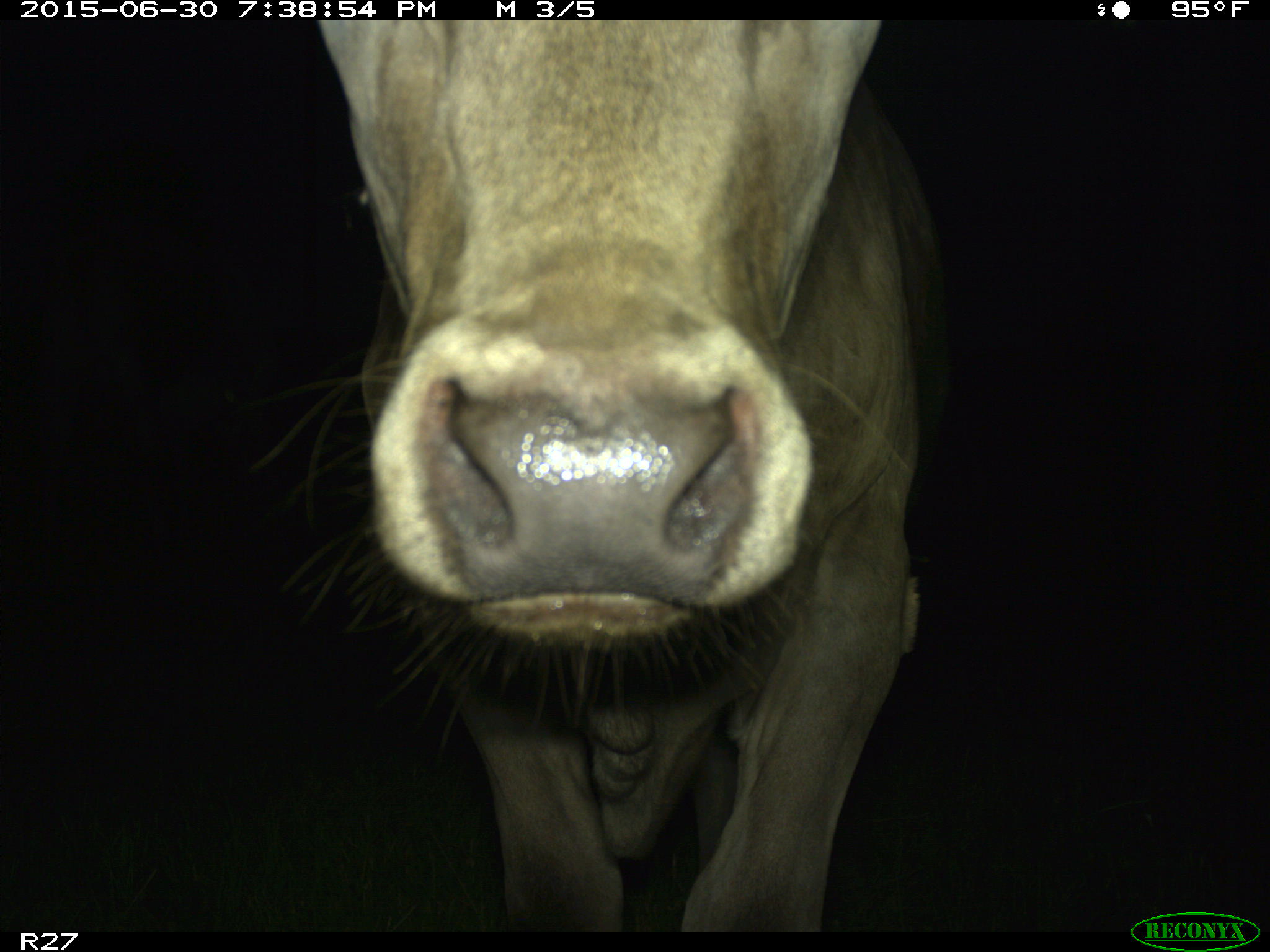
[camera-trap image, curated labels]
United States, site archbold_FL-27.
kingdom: Animalia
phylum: Chordata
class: Mammalia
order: Artiodactyla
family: Bovidae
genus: Bos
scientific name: Bos taurus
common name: domestic cow